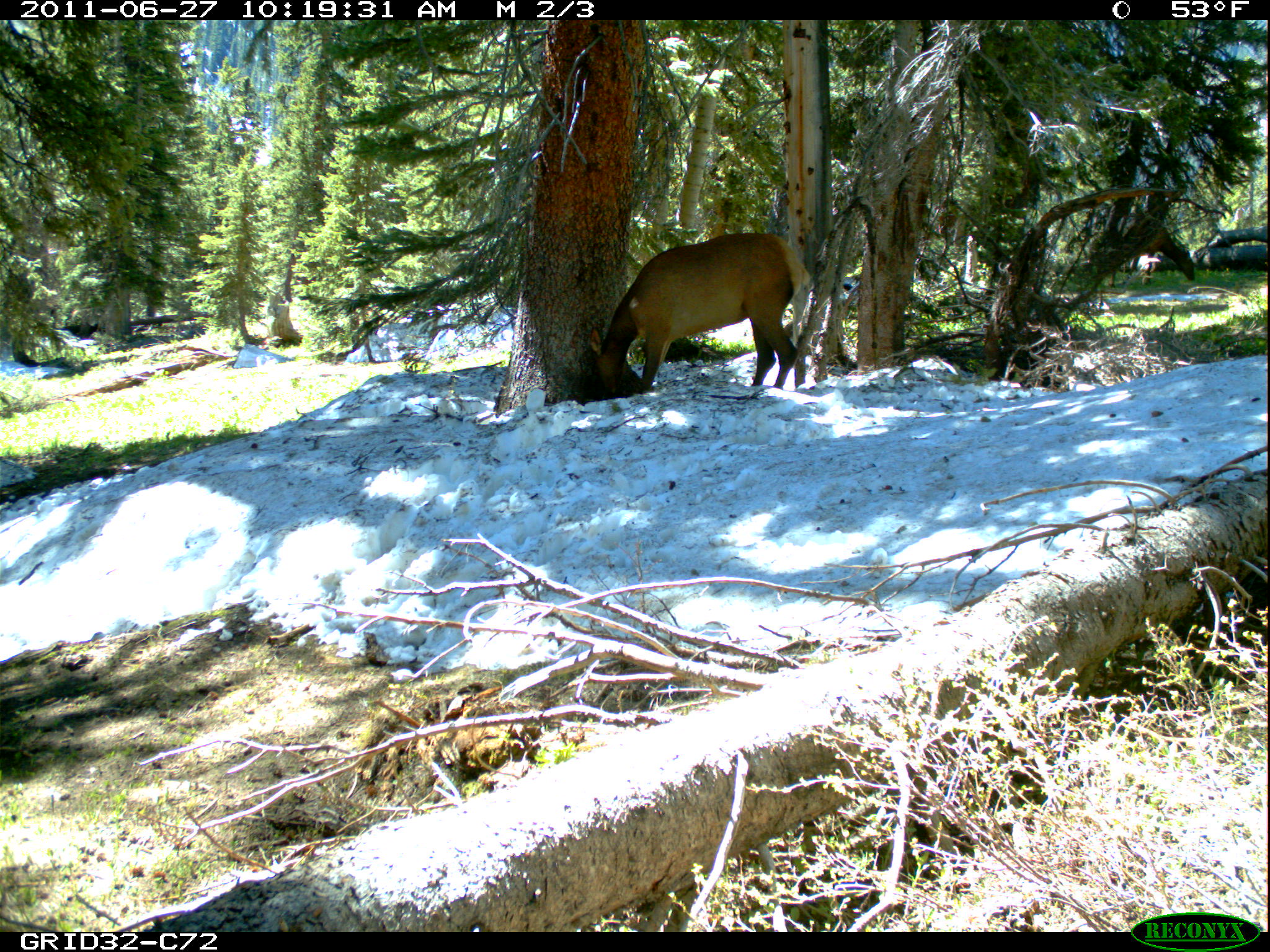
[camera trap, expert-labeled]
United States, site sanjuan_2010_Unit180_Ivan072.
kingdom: Animalia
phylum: Chordata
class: Mammalia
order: Artiodactyla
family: Cervidae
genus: Cervus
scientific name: Cervus elaphus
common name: red deer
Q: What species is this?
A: Cervus elaphus (red deer).